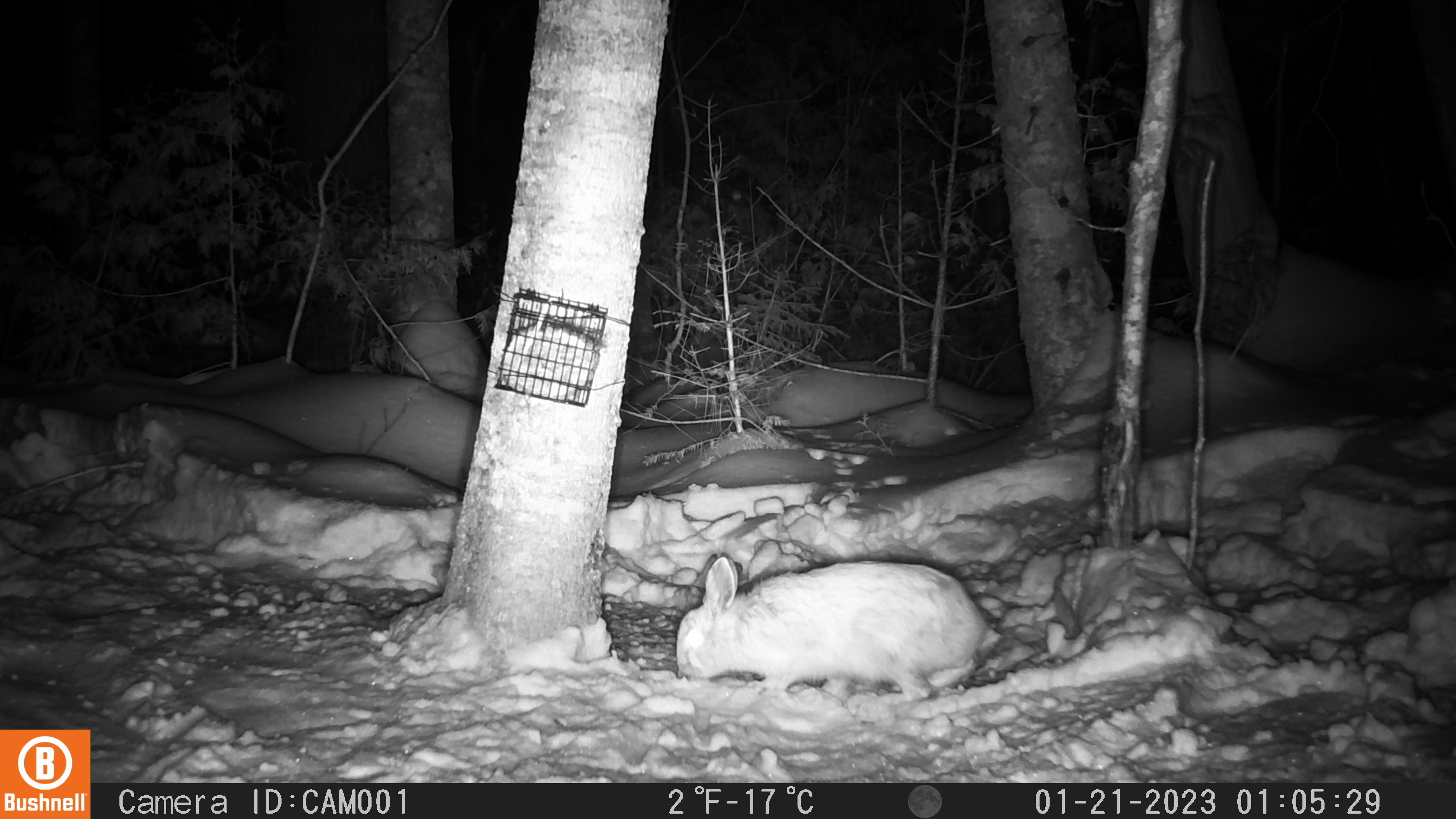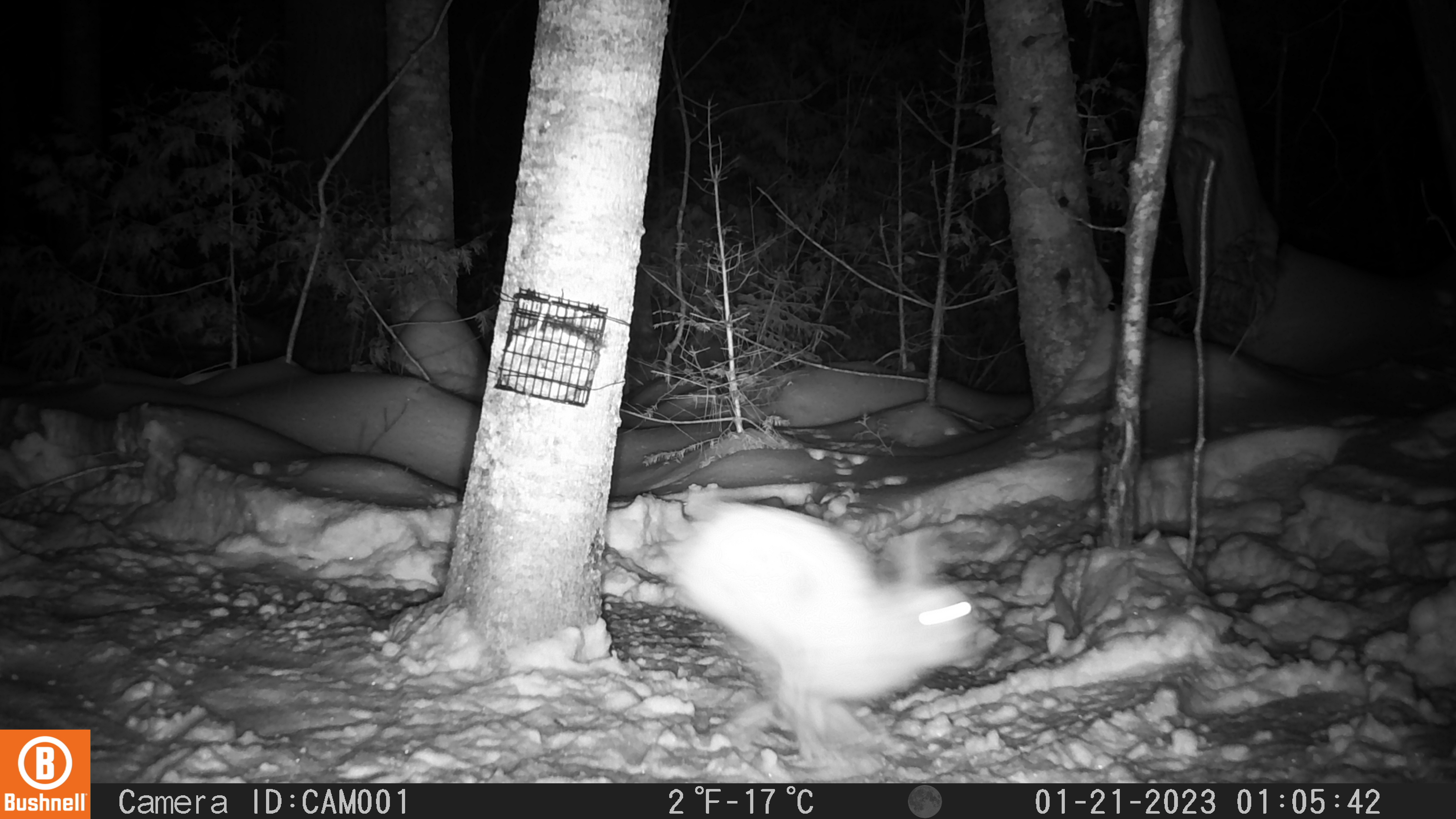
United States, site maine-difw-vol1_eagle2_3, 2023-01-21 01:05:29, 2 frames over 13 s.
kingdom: Animalia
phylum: Chordata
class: Mammalia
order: Lagomorpha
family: Leporidae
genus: Lepus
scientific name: Lepus americanus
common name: snowshoe hare